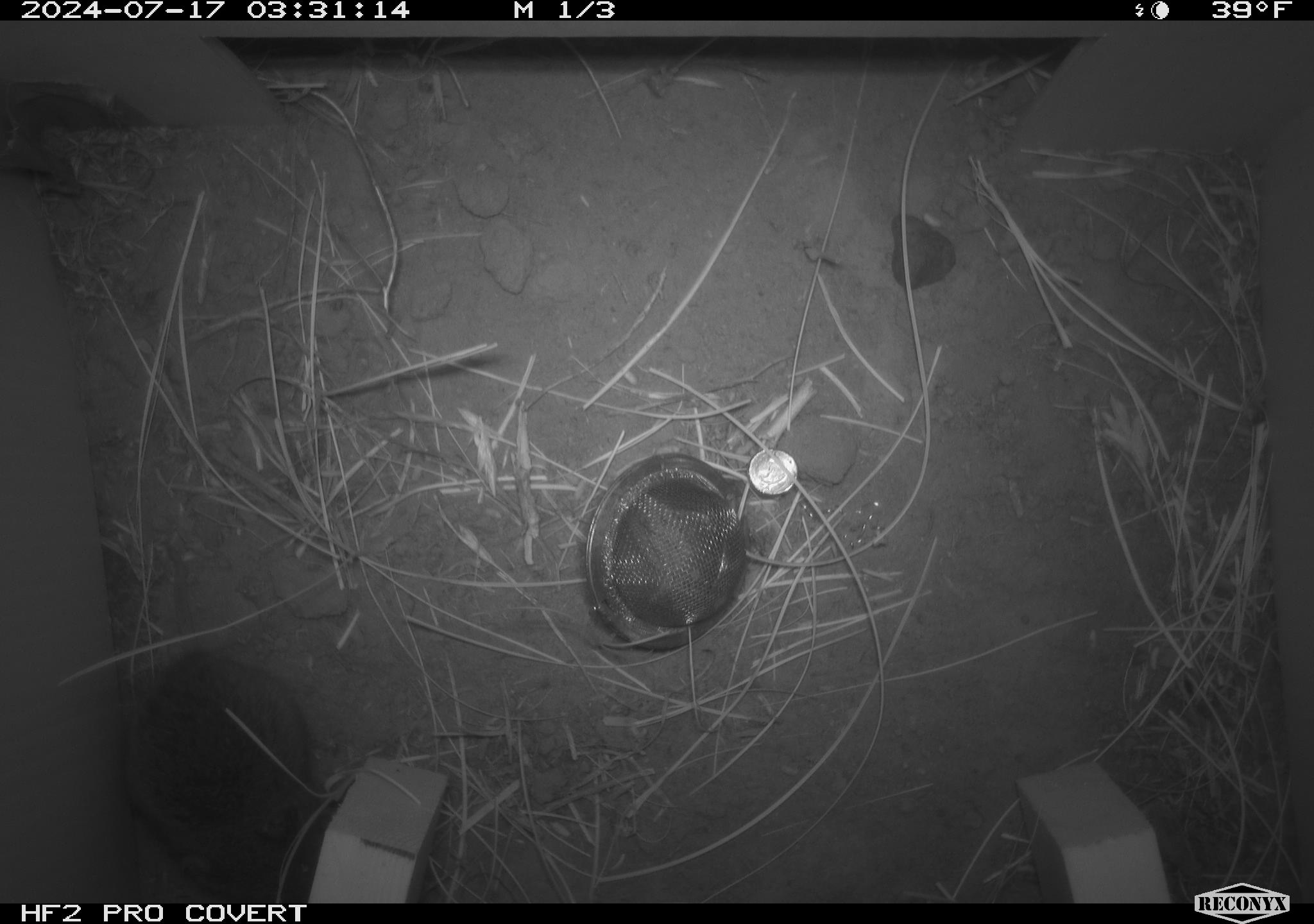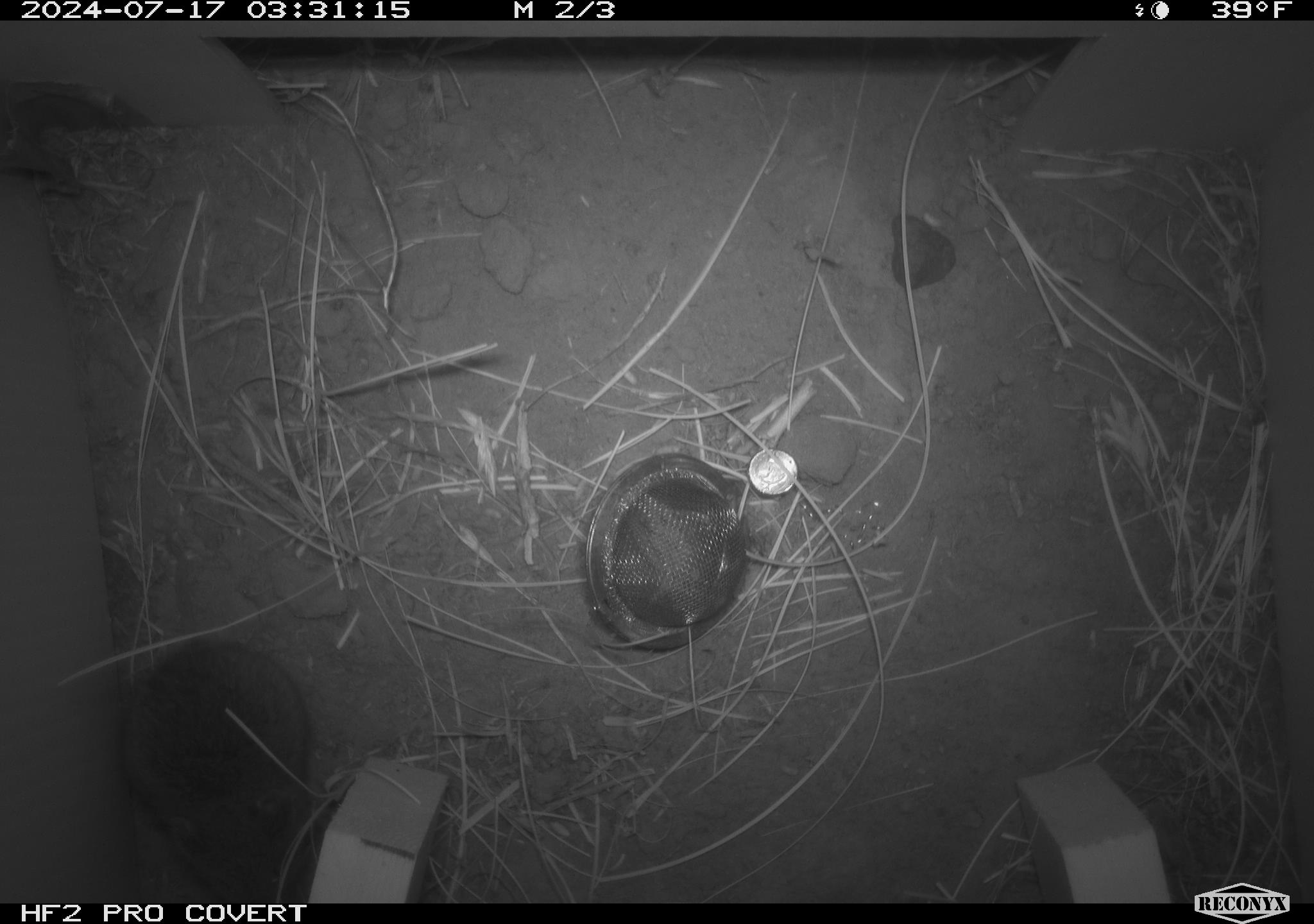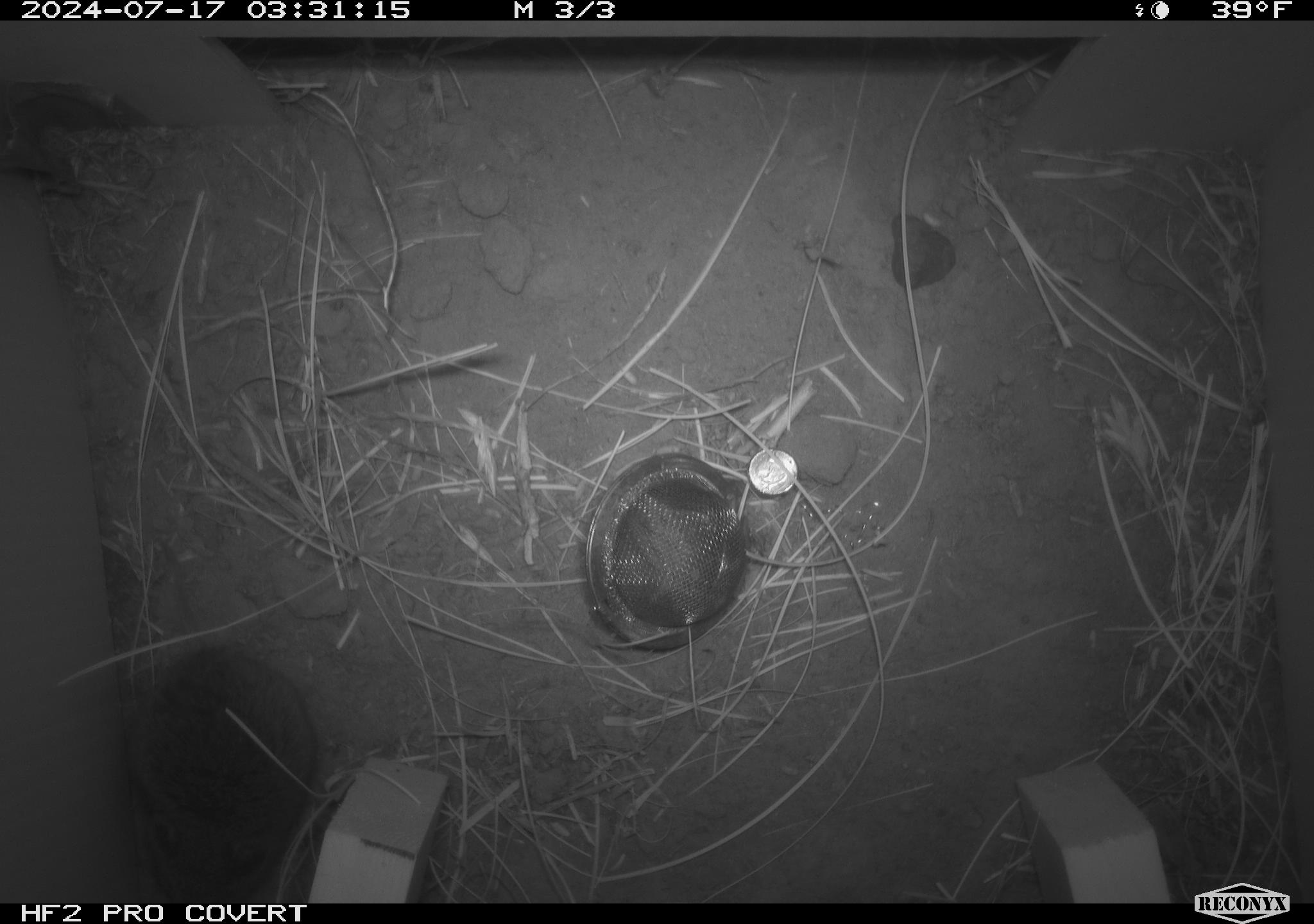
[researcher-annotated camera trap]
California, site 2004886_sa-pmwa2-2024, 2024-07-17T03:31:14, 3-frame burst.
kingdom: Animalia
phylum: Chordata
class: Mammalia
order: Rodentia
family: Cricetidae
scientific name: Arvicolinae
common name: voles, lemmings, and muskrats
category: arvicolinae subfamily